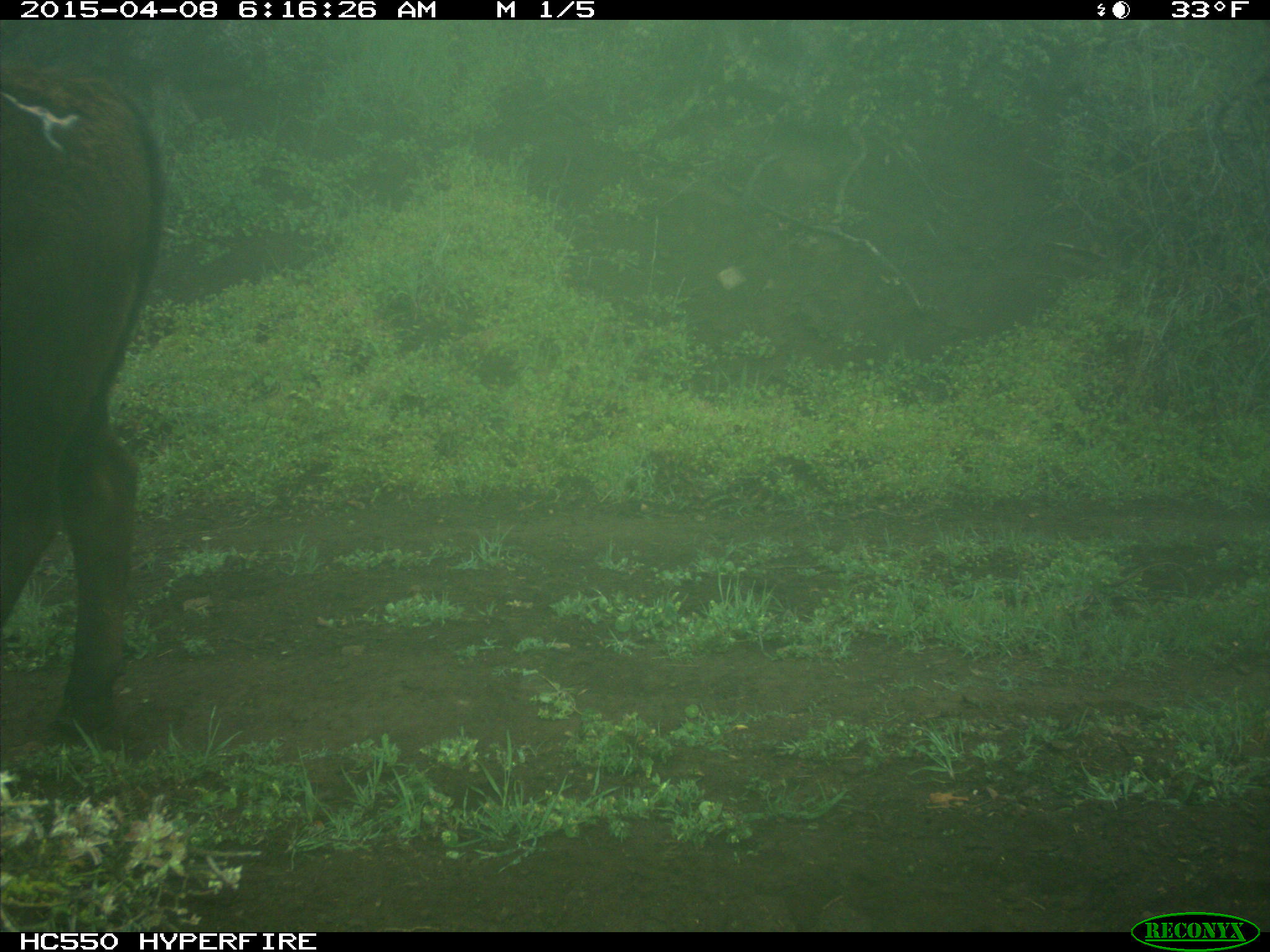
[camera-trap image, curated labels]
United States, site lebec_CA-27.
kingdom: Animalia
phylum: Chordata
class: Mammalia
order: Artiodactyla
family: Bovidae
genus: Bos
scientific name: Bos taurus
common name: domestic cow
Bos taurus (domestic cow).